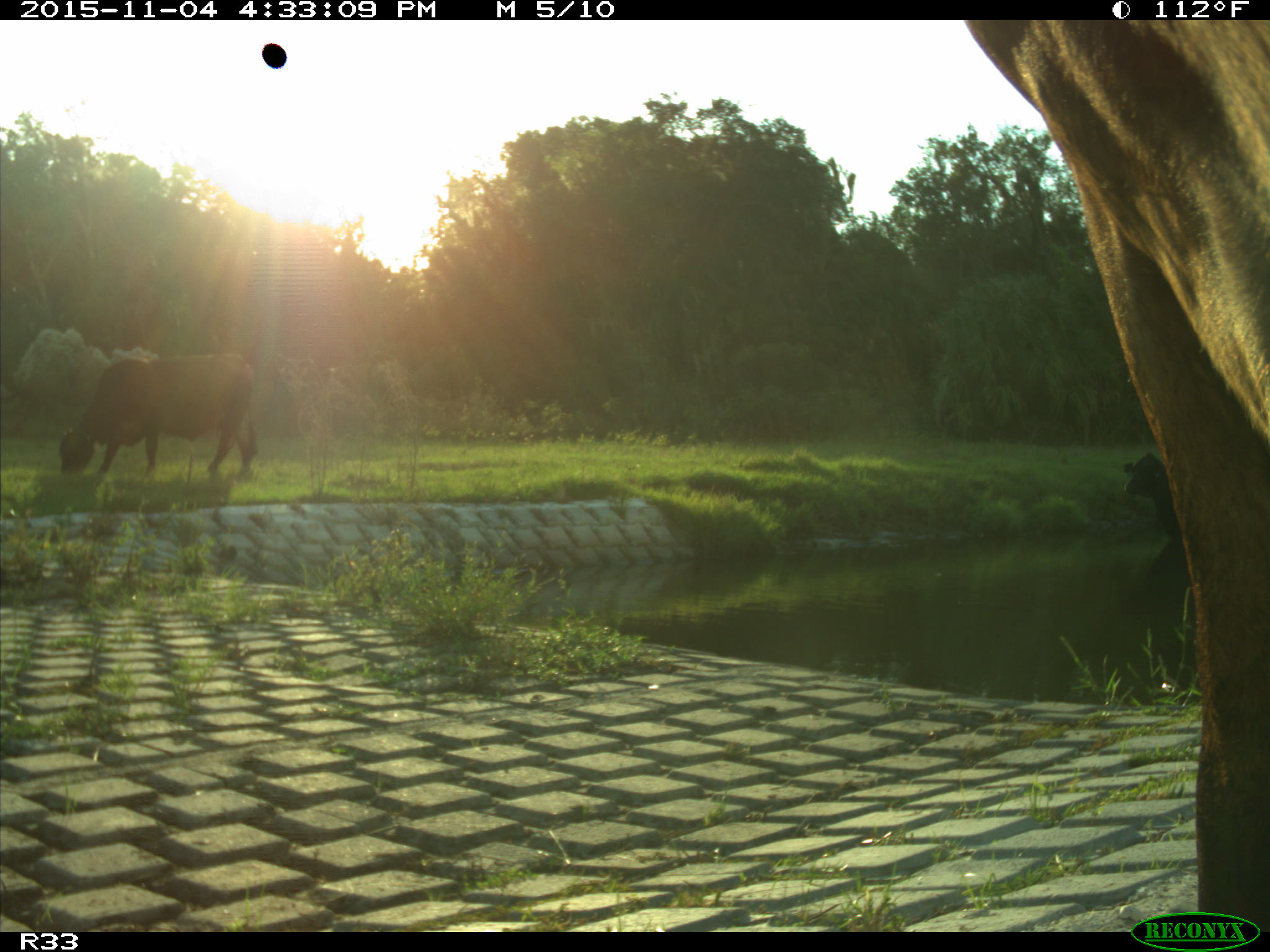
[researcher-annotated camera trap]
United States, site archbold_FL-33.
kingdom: Animalia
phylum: Chordata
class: Mammalia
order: Artiodactyla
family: Bovidae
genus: Bos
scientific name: Bos taurus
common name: domestic cow